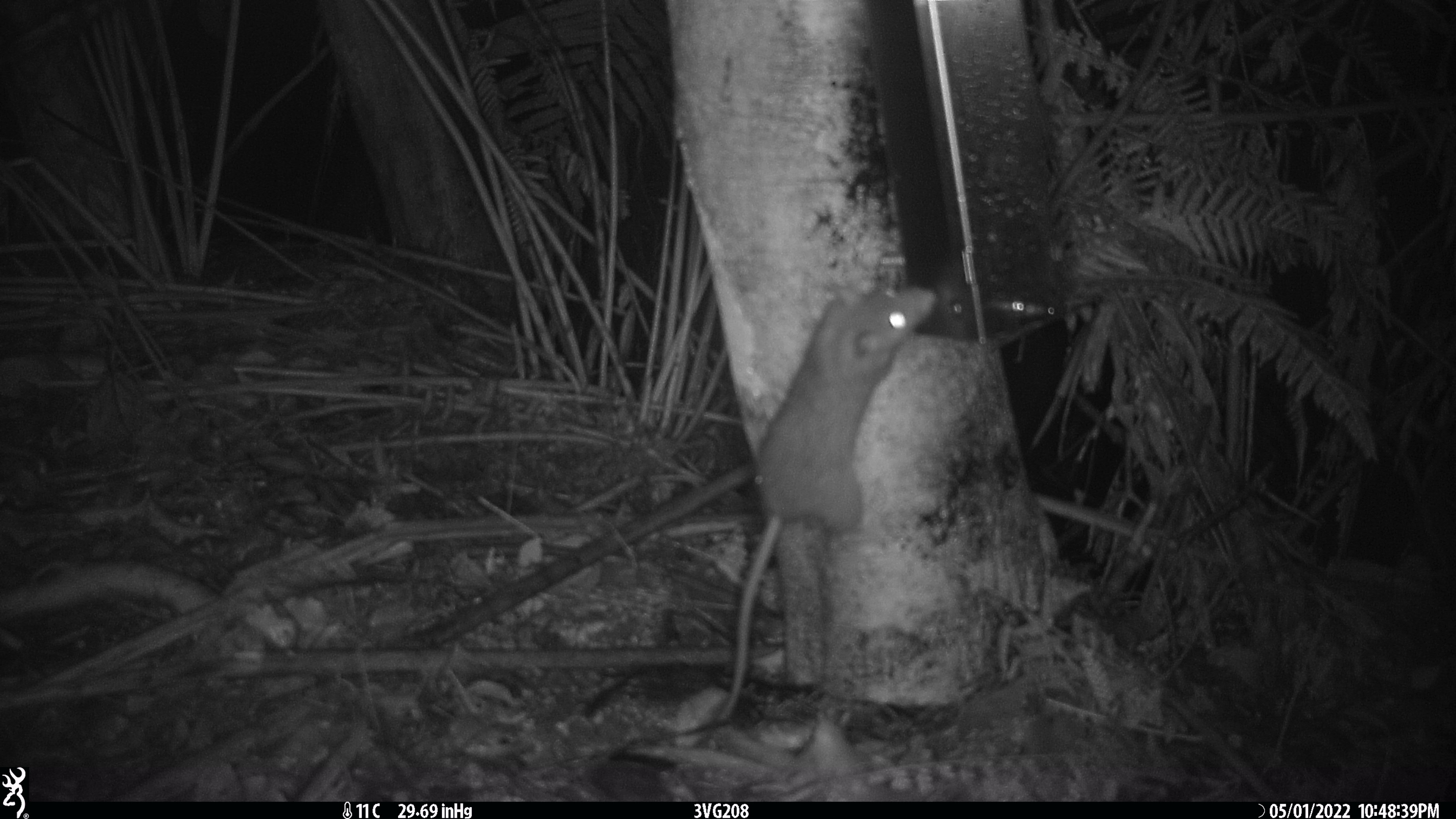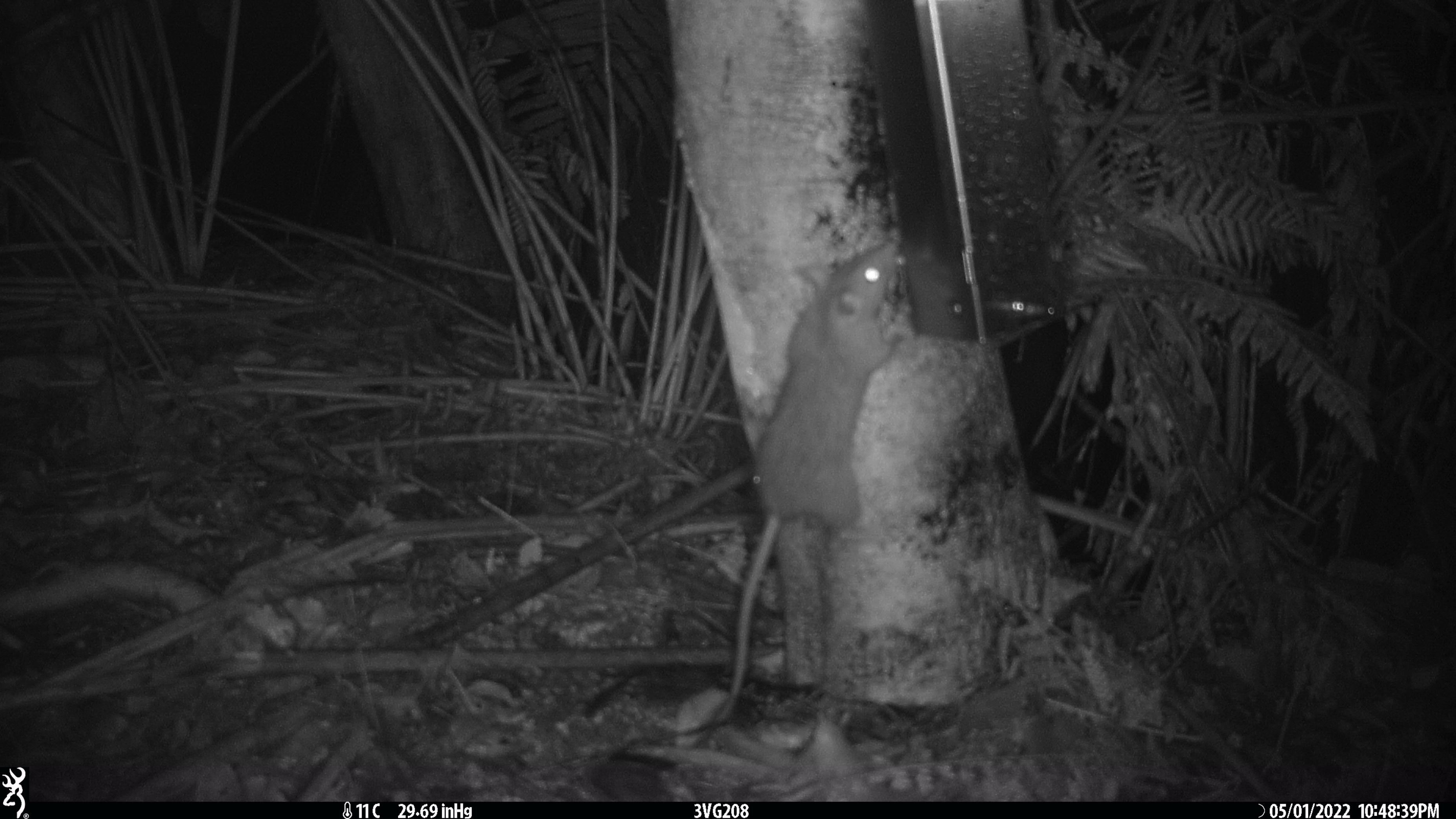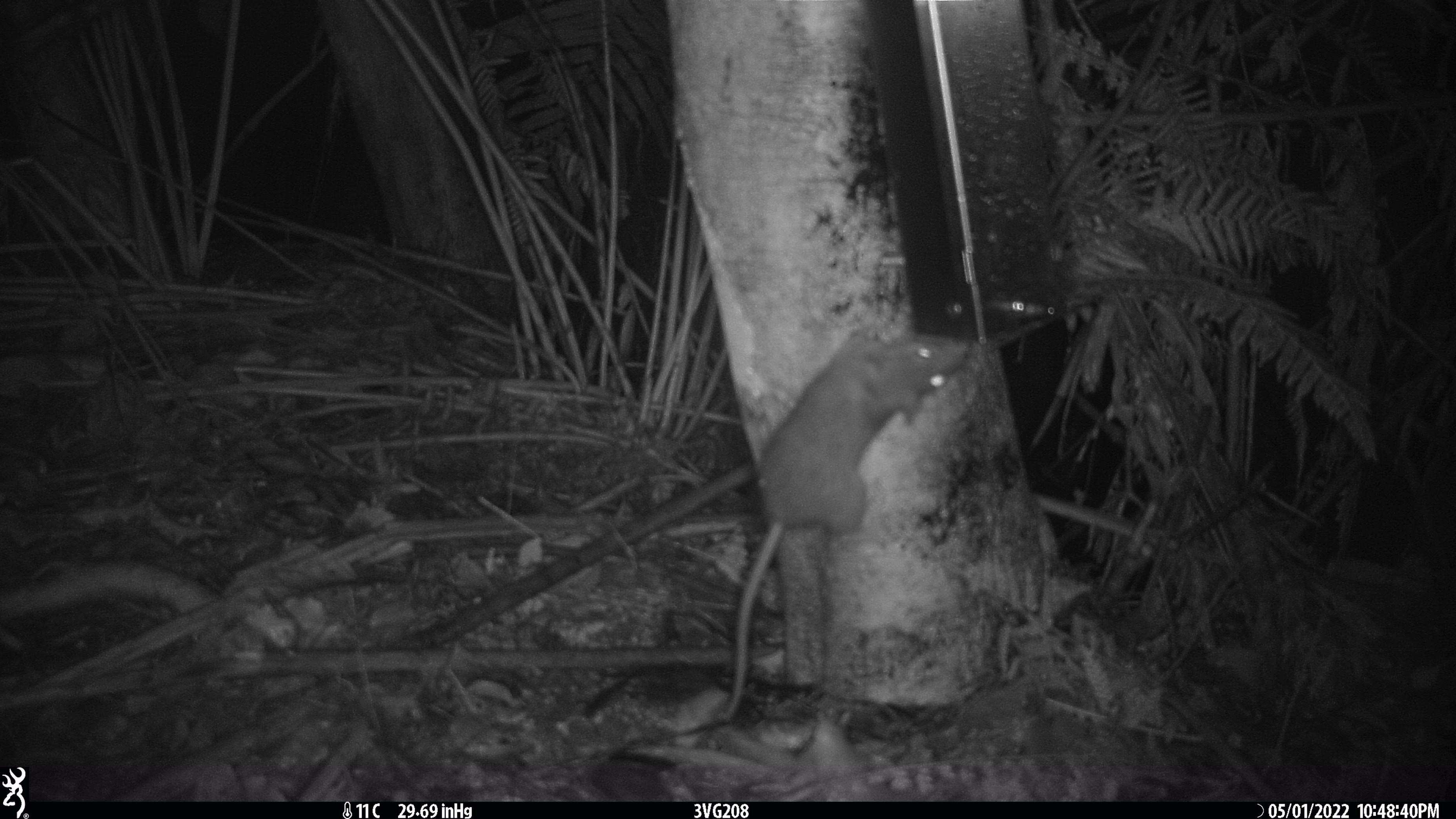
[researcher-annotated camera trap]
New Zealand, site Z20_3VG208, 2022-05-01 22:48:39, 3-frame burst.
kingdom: Animalia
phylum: Chordata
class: Mammalia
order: Rodentia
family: Muridae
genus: Rattus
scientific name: Rattus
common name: rat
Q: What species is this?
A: Rat (Rattus).